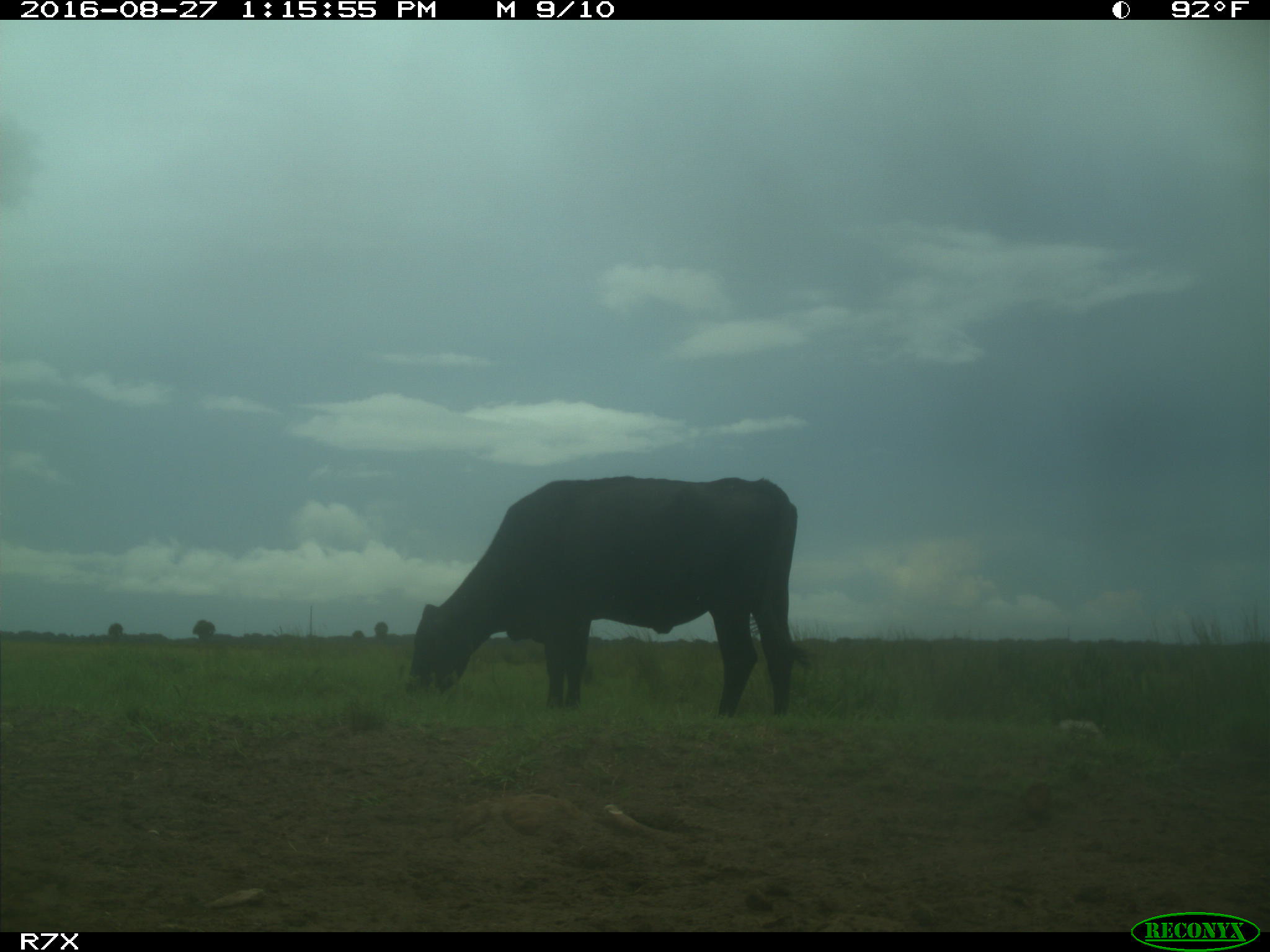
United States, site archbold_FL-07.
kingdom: Animalia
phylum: Chordata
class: Mammalia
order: Artiodactyla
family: Bovidae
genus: Bos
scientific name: Bos taurus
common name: domestic cow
Bos taurus (domestic cow).